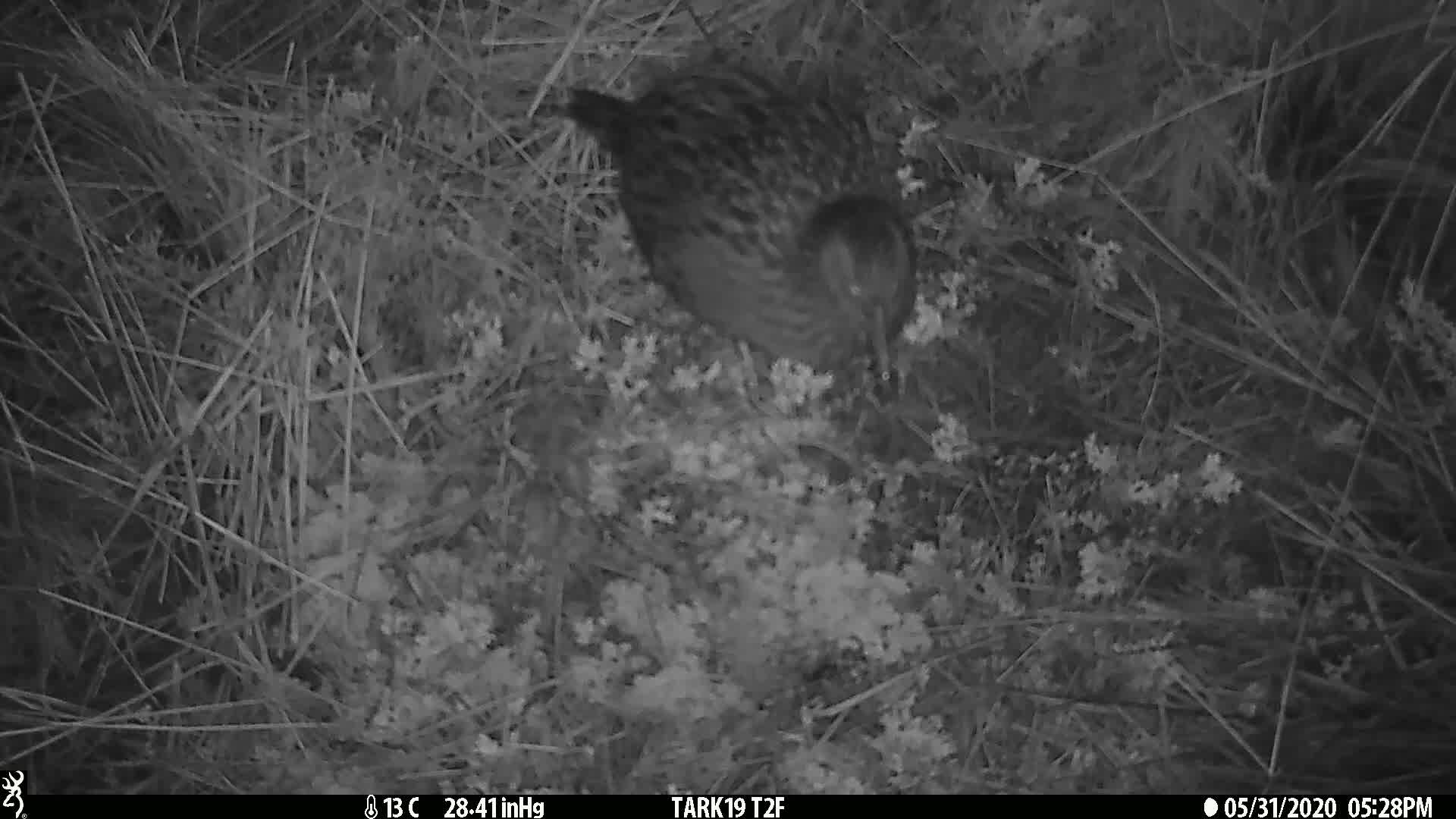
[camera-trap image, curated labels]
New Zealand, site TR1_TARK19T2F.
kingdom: Animalia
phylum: Chordata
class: Aves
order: Gruiformes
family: Rallidae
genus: Gallirallus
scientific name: Gallirallus australis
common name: weka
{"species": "weka (Gallirallus australis)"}